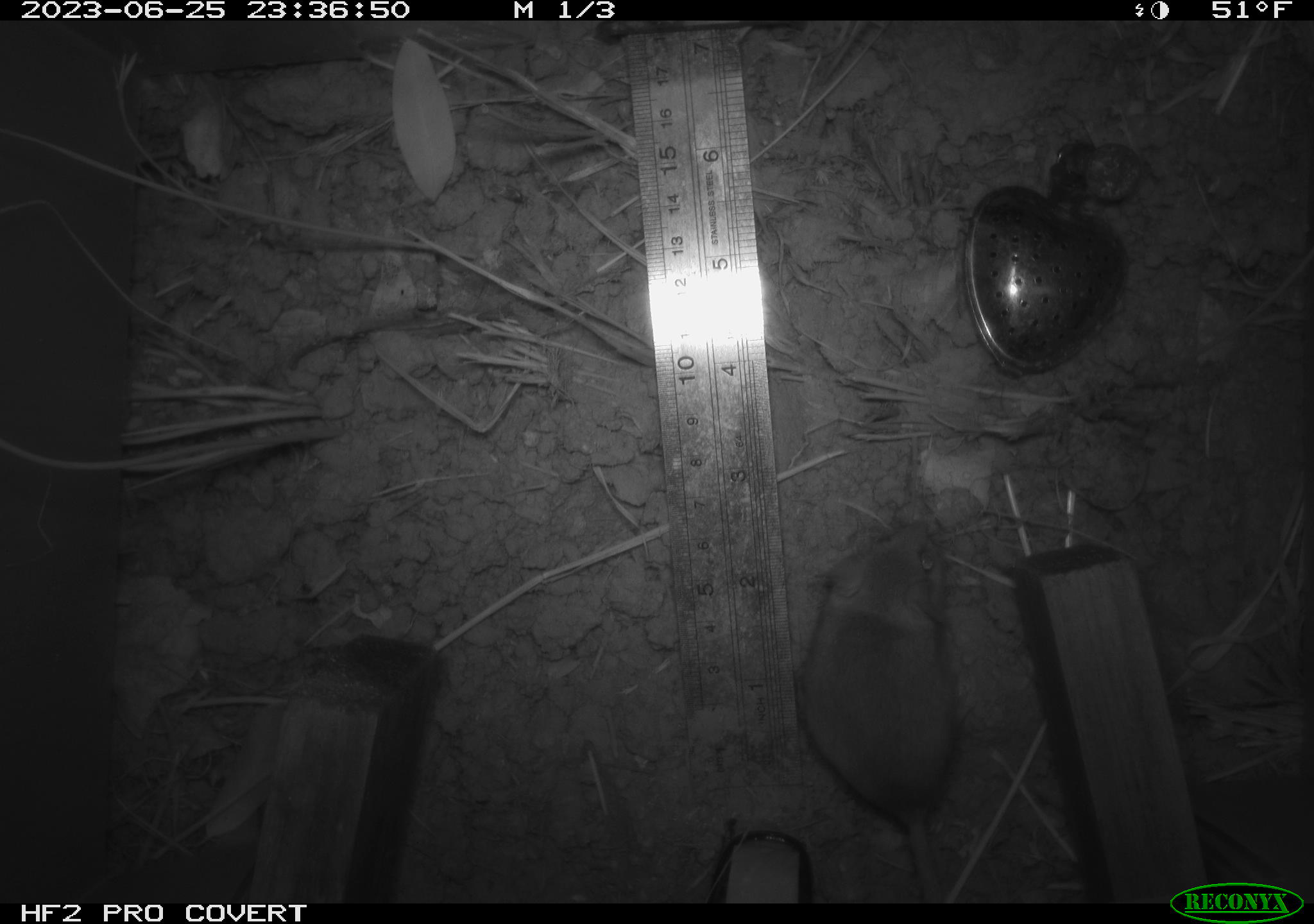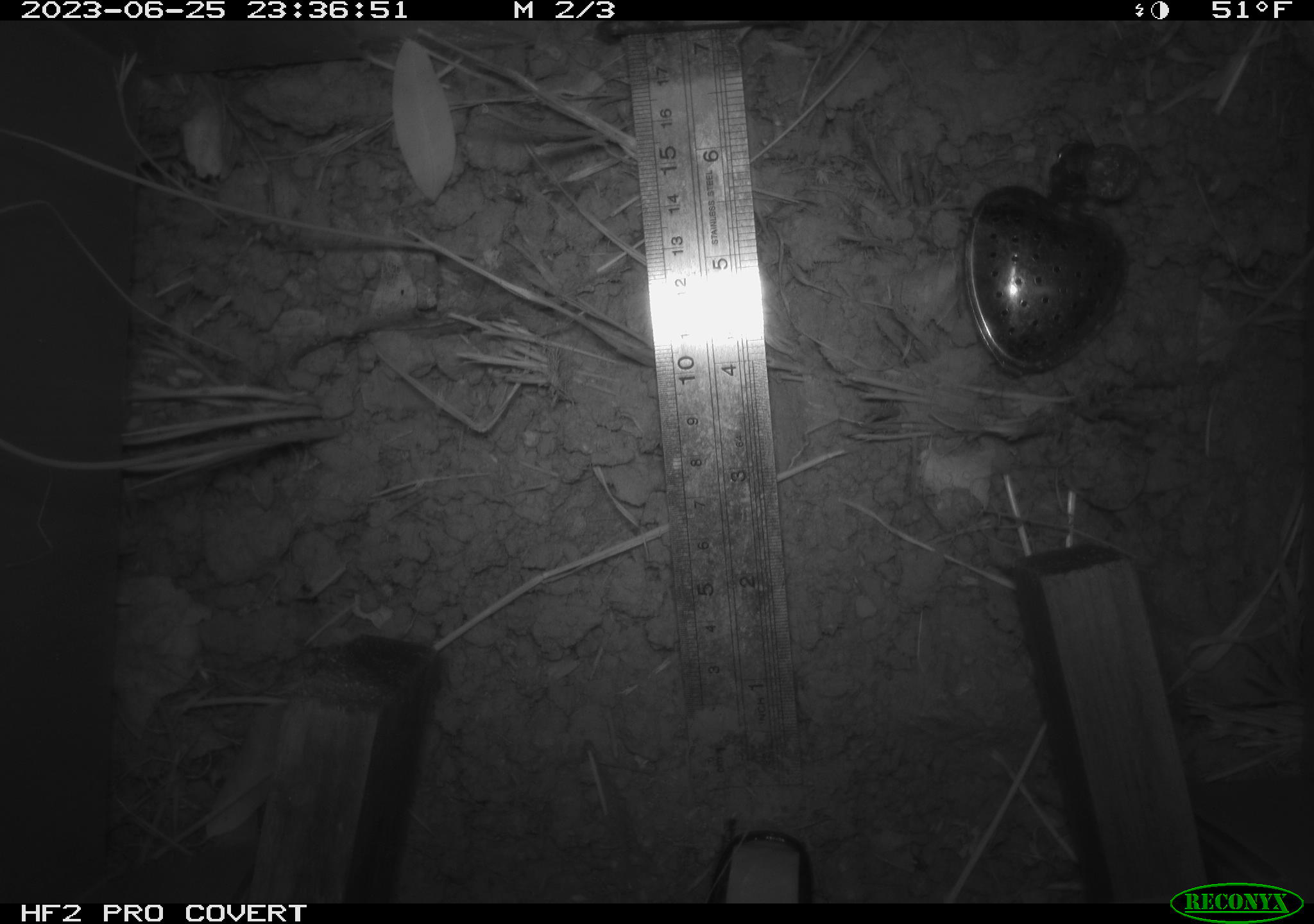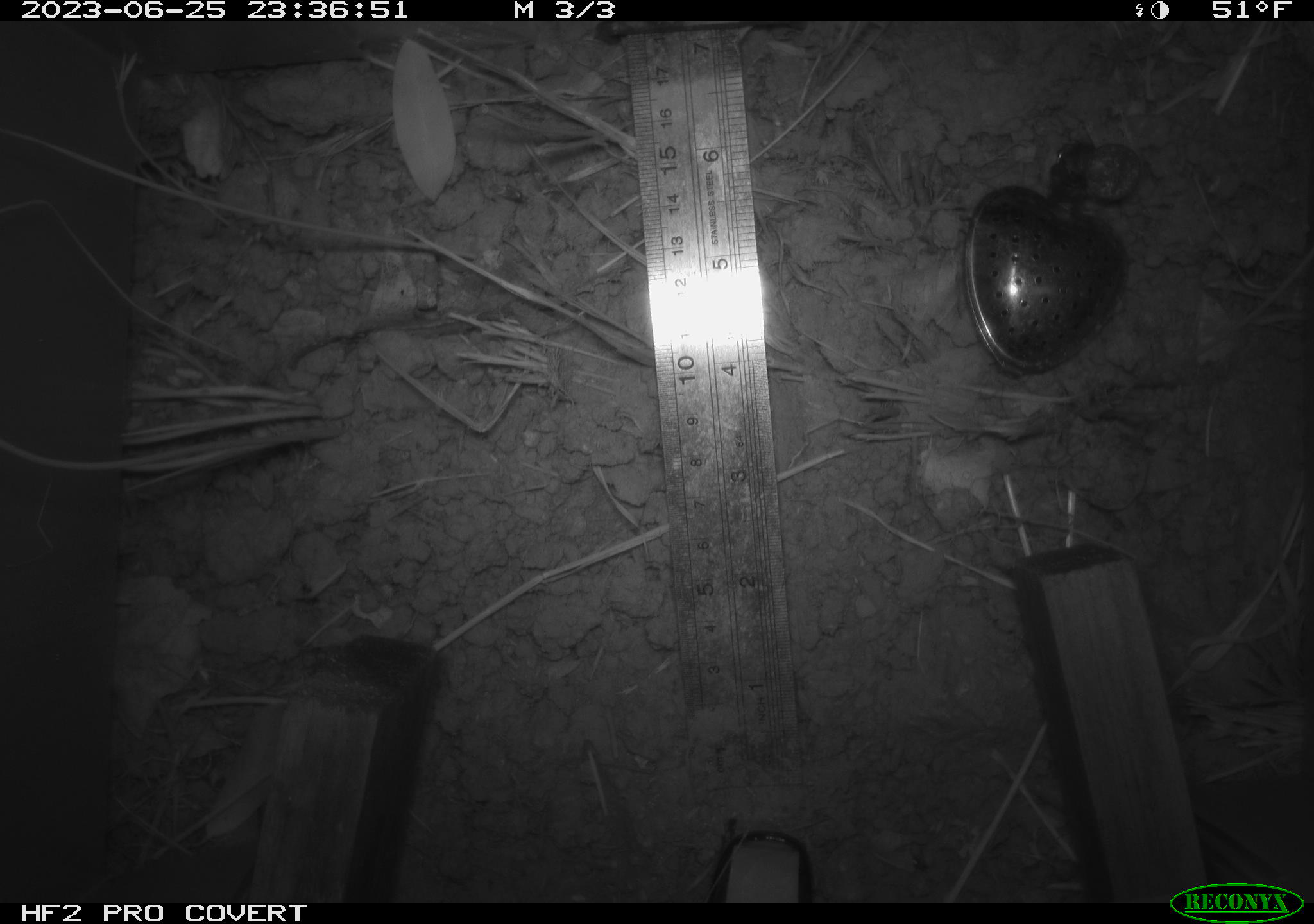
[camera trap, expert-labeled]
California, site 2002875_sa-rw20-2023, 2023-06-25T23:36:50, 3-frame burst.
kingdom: Animalia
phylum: Chordata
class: Mammalia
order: Rodentia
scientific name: Rodentia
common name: mouse species